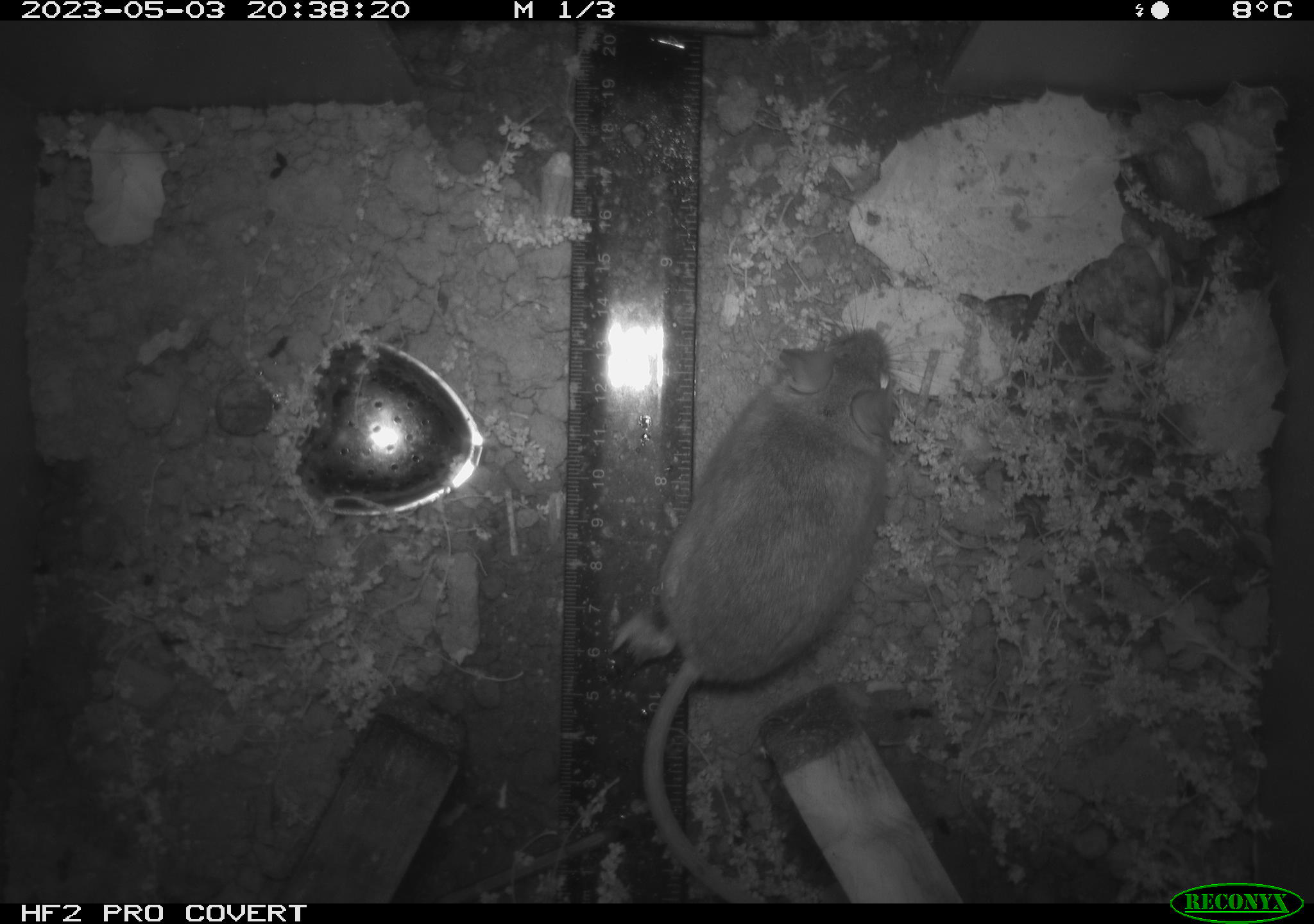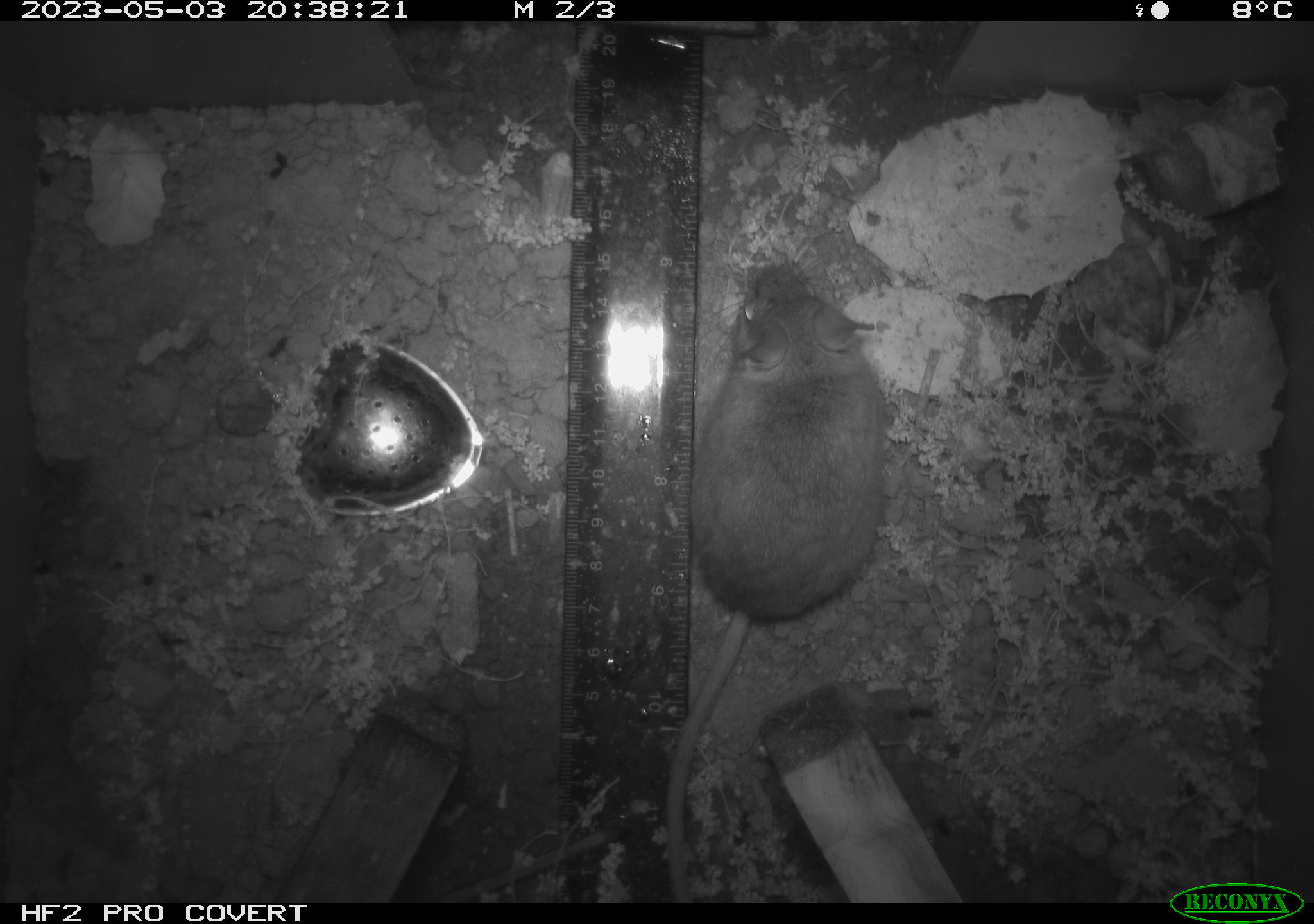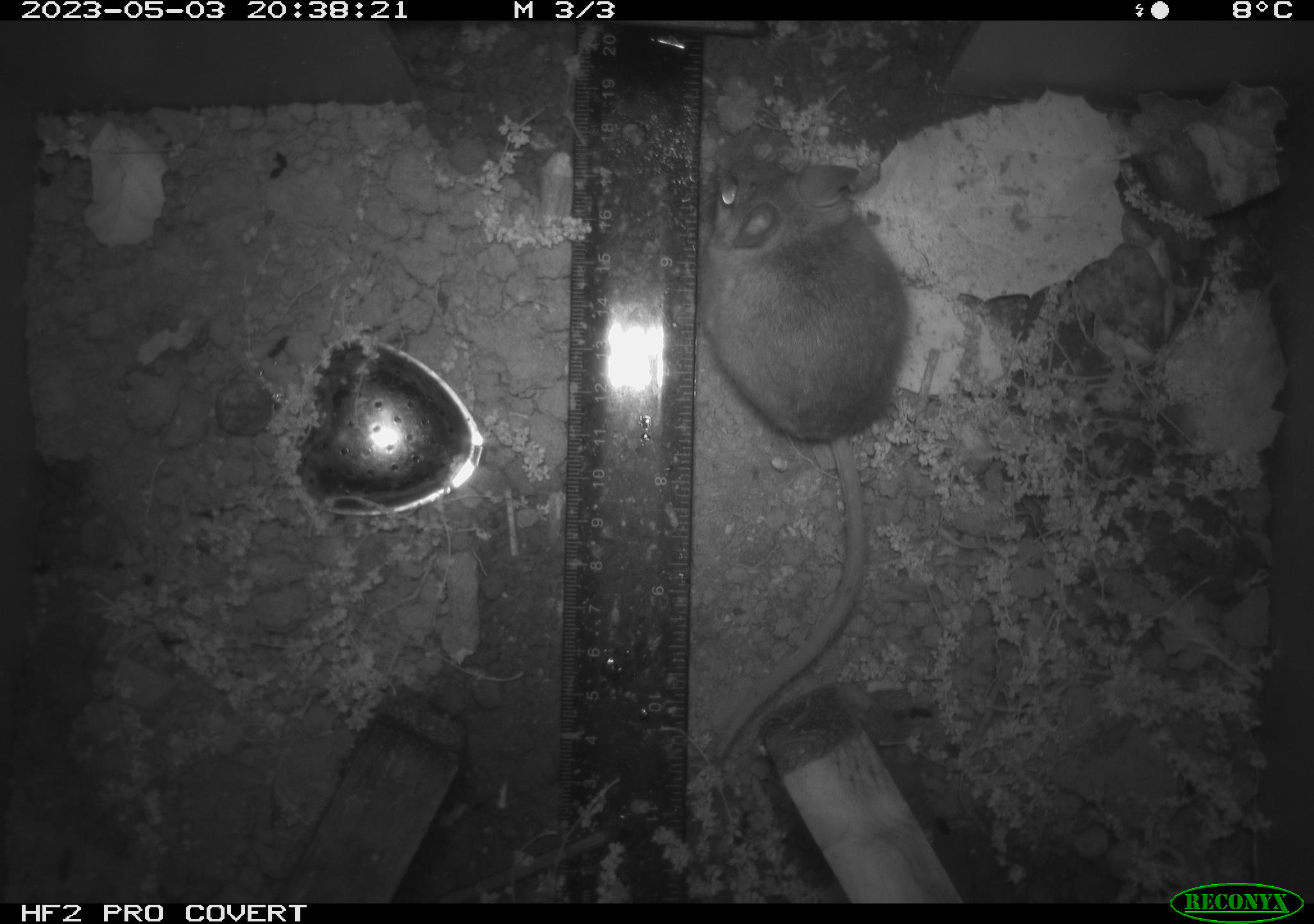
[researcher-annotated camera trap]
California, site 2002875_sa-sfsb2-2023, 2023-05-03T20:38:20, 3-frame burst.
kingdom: Animalia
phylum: Chordata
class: Mammalia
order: Rodentia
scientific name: Rodentia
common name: mouse species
Mouse species (Rodentia).